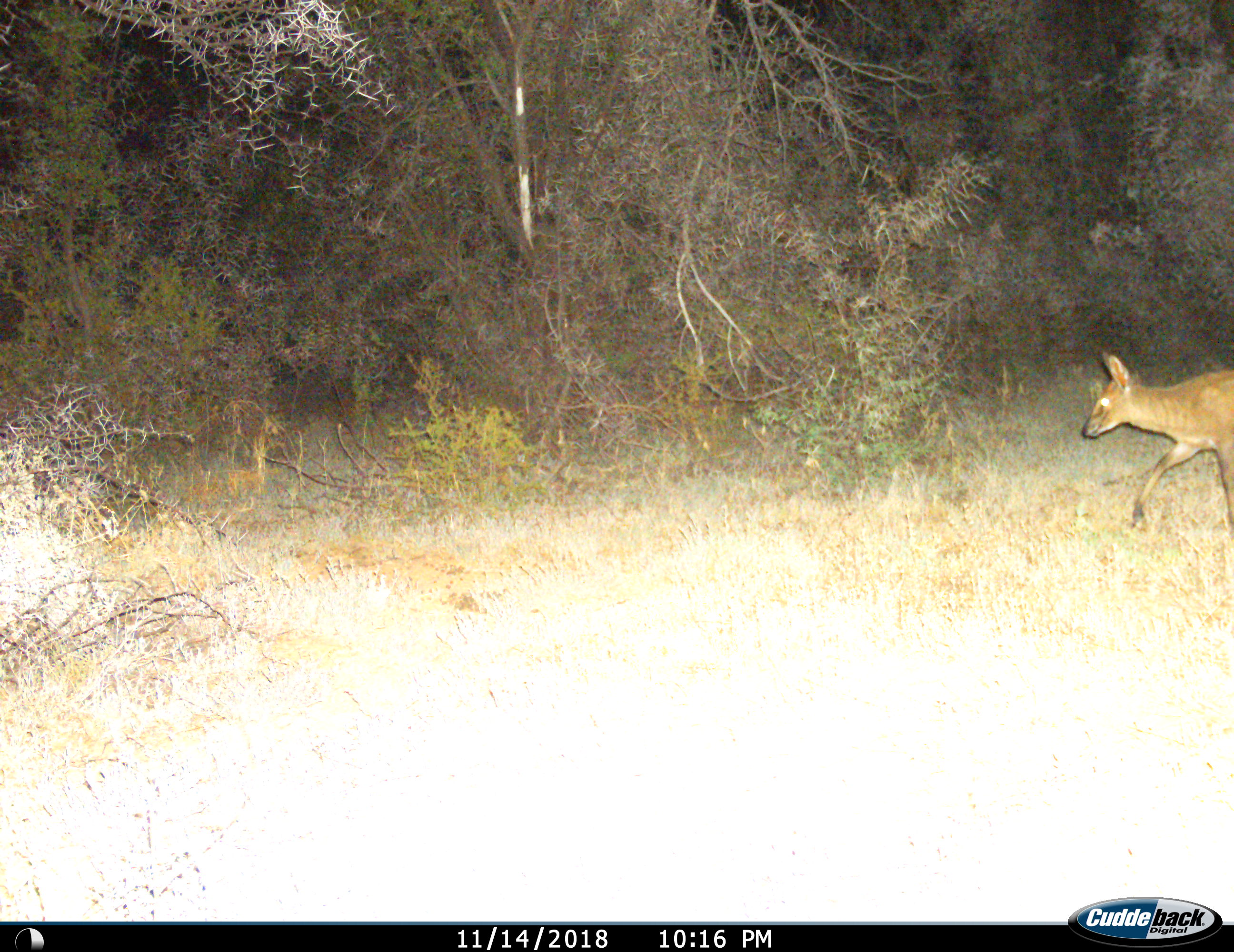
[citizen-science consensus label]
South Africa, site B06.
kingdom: Animalia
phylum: Chordata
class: Mammalia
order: Artiodactyla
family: Bovidae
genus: Sylvicapra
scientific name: Sylvicapra grimmia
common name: common grey duiker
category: duikercommongrey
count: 1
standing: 0%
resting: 0%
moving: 100%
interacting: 0%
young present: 0%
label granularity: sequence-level